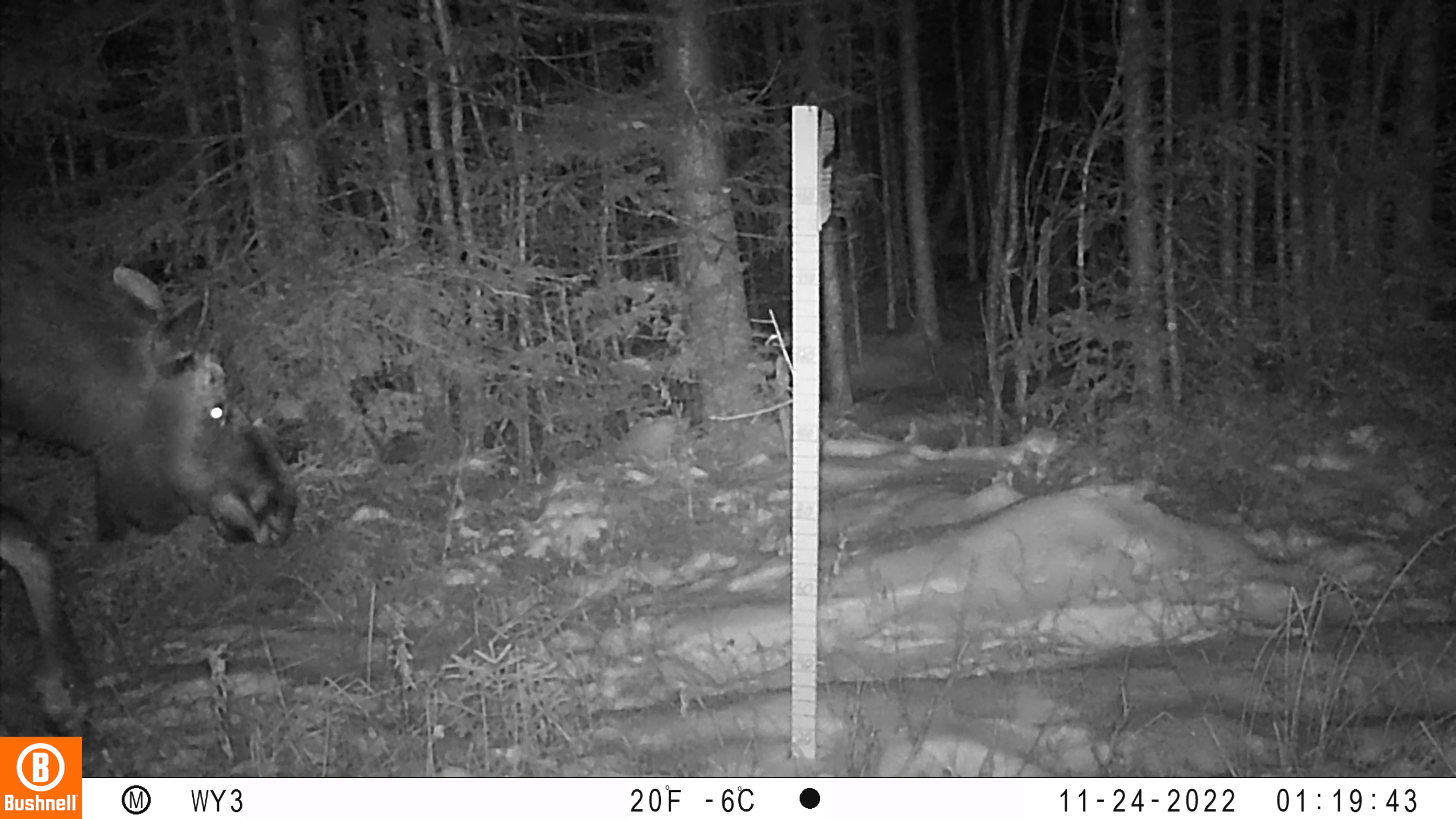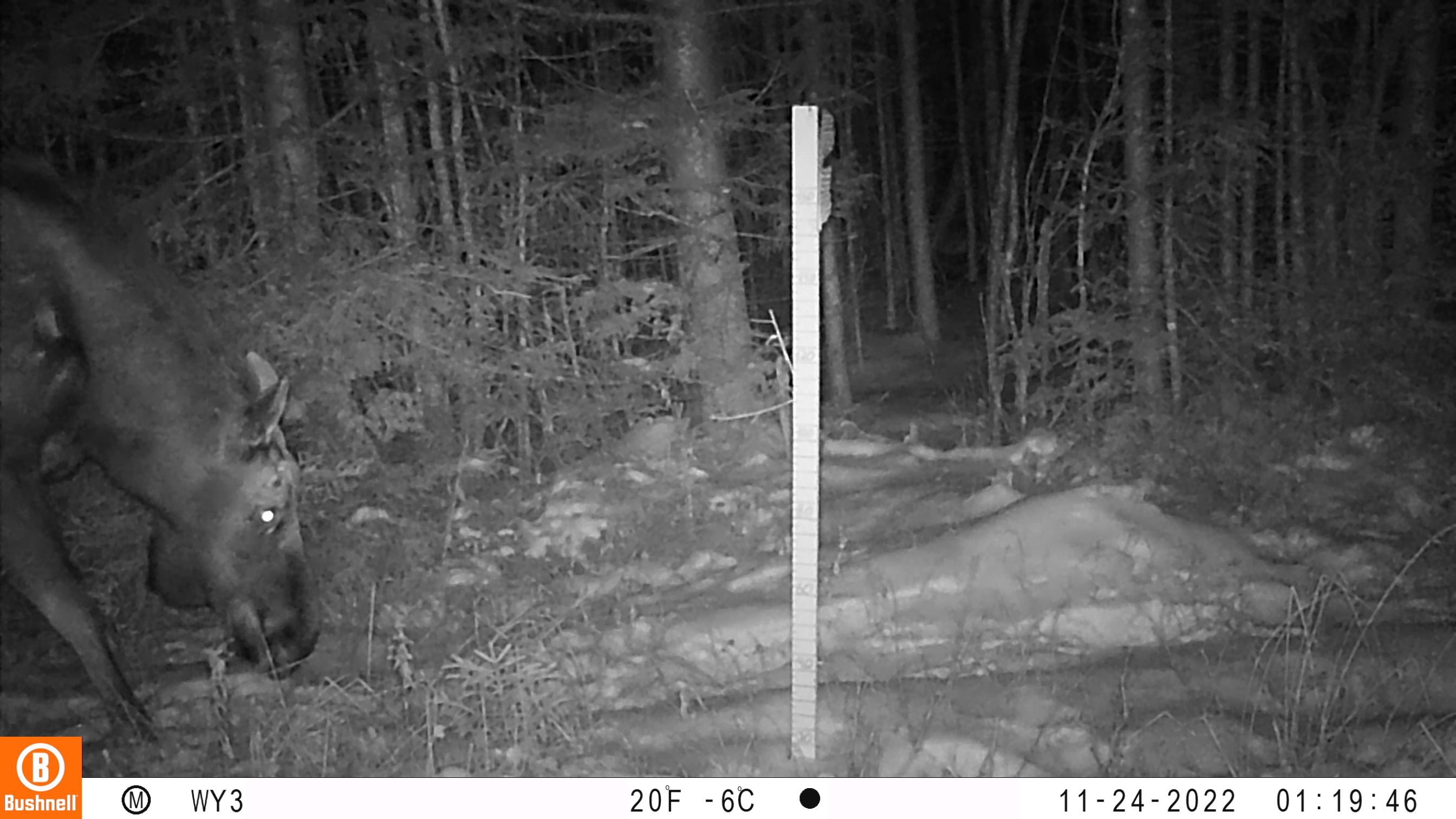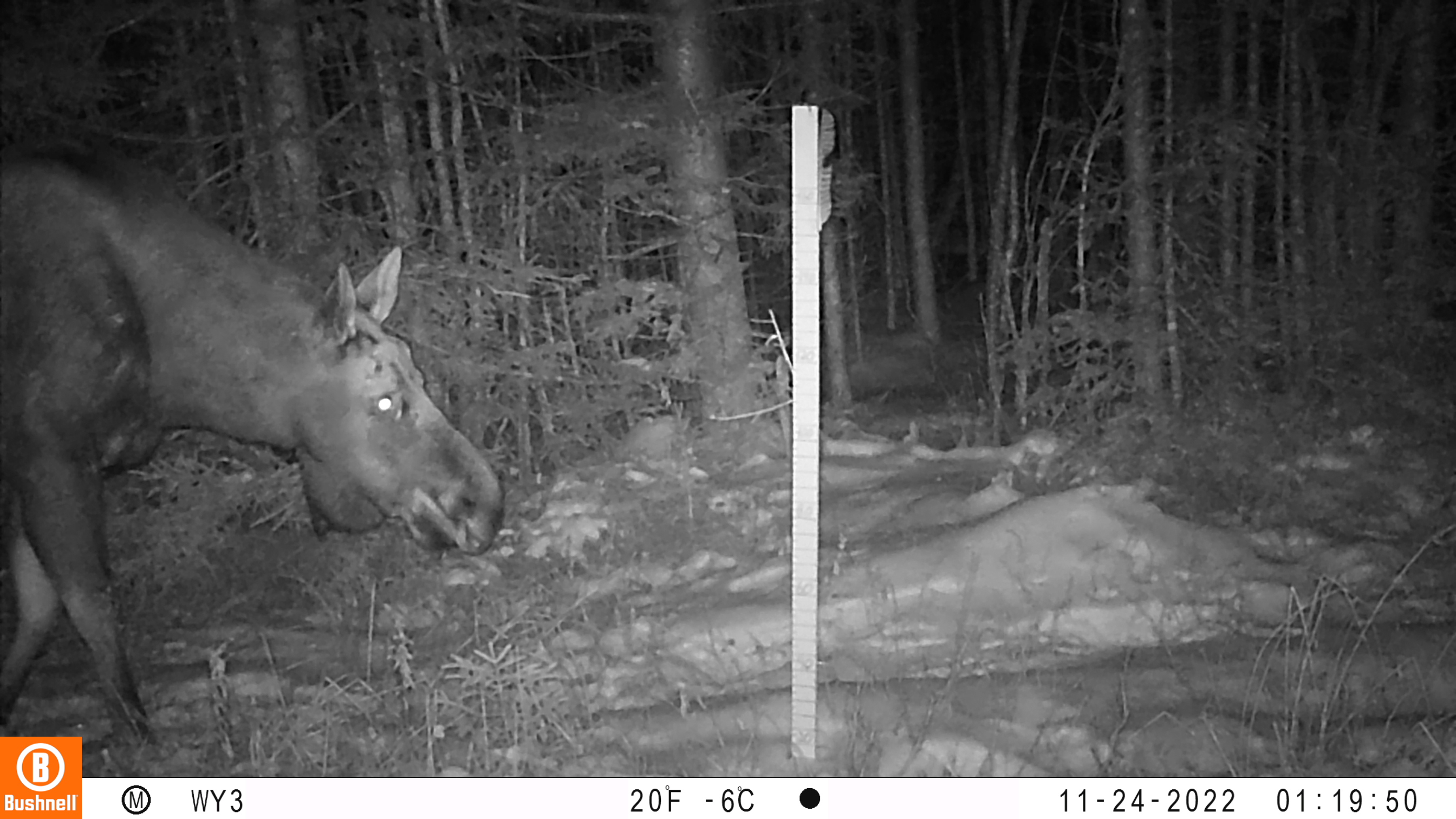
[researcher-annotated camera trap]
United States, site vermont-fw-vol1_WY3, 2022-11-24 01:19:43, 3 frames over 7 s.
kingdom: Animalia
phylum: Chordata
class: Mammalia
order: Artiodactyla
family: Cervidae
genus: Alces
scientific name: Alces alces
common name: moose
Moose (Alces alces).